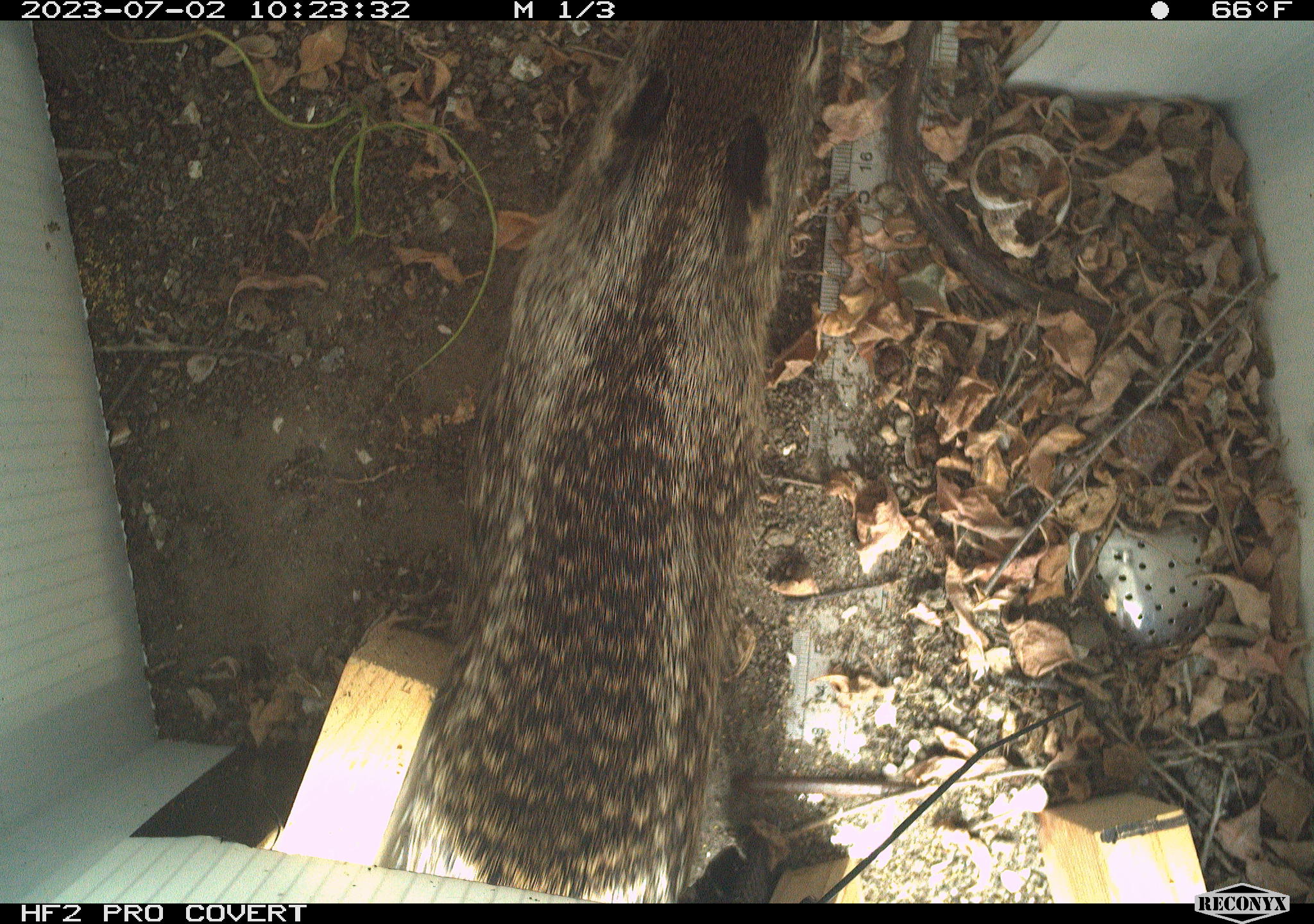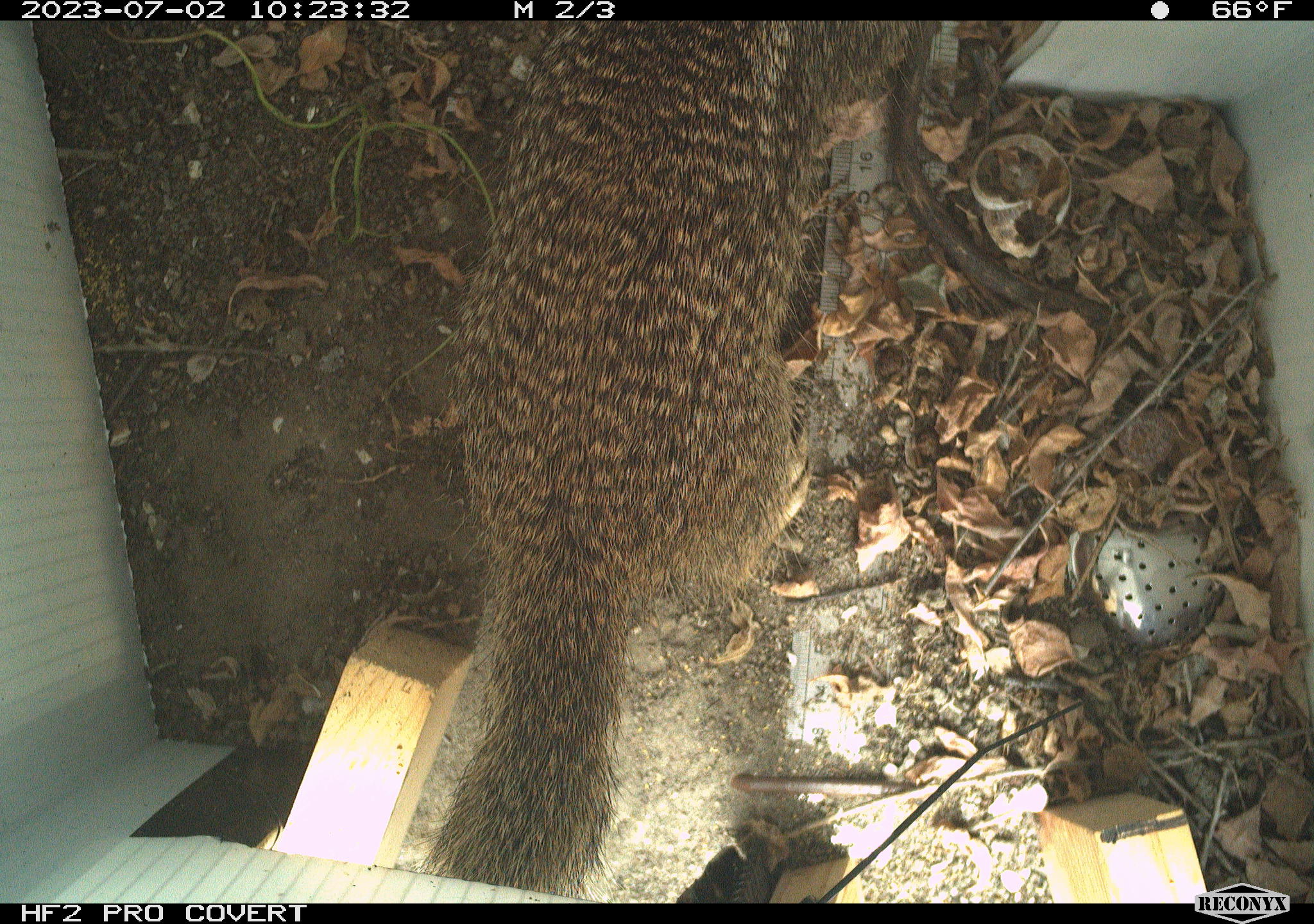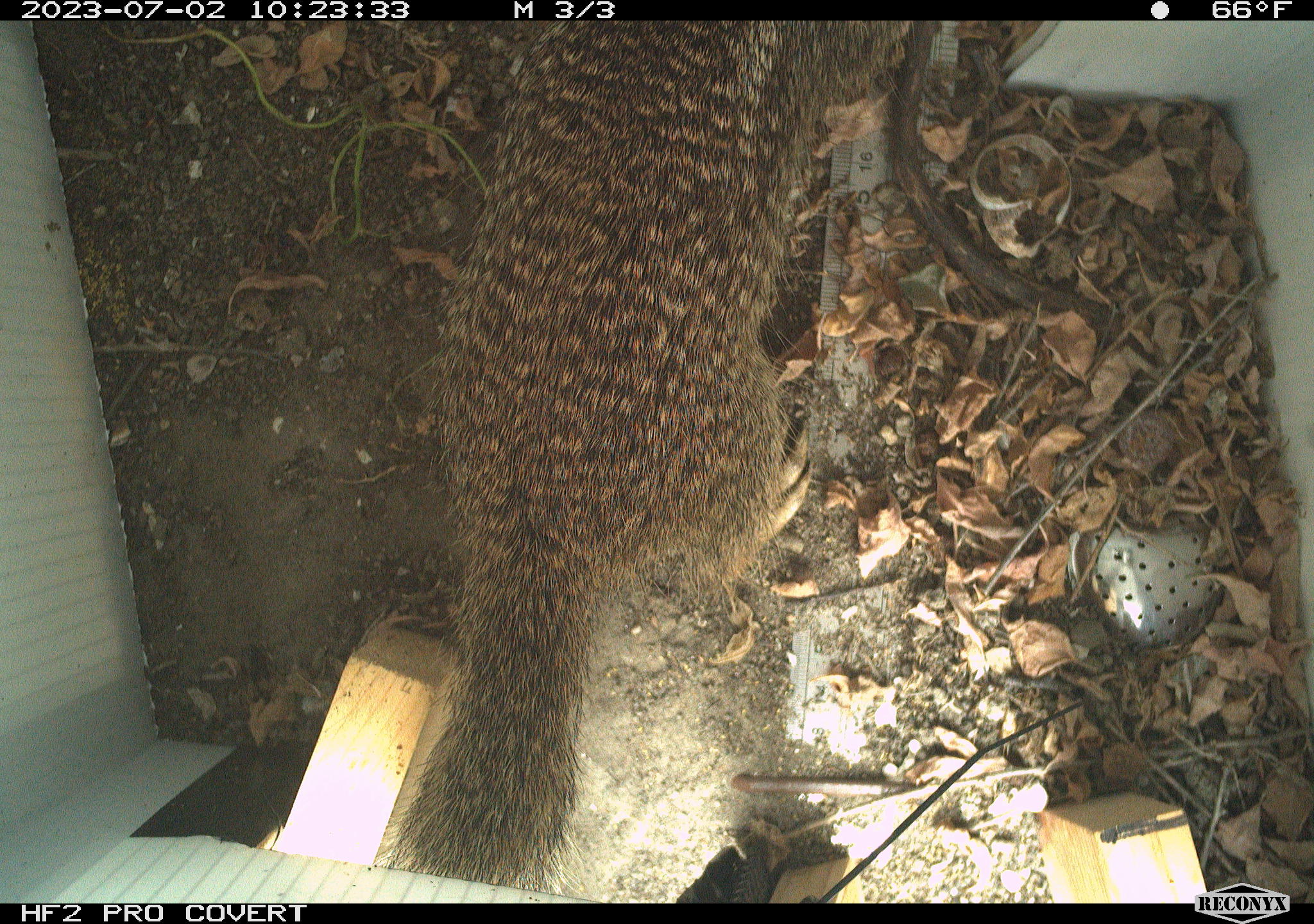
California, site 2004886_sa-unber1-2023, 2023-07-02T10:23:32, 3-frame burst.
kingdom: Animalia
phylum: Chordata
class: Mammalia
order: Rodentia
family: Sciuridae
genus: Otospermophilus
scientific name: Otospermophilus beecheyi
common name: california ground squirrel